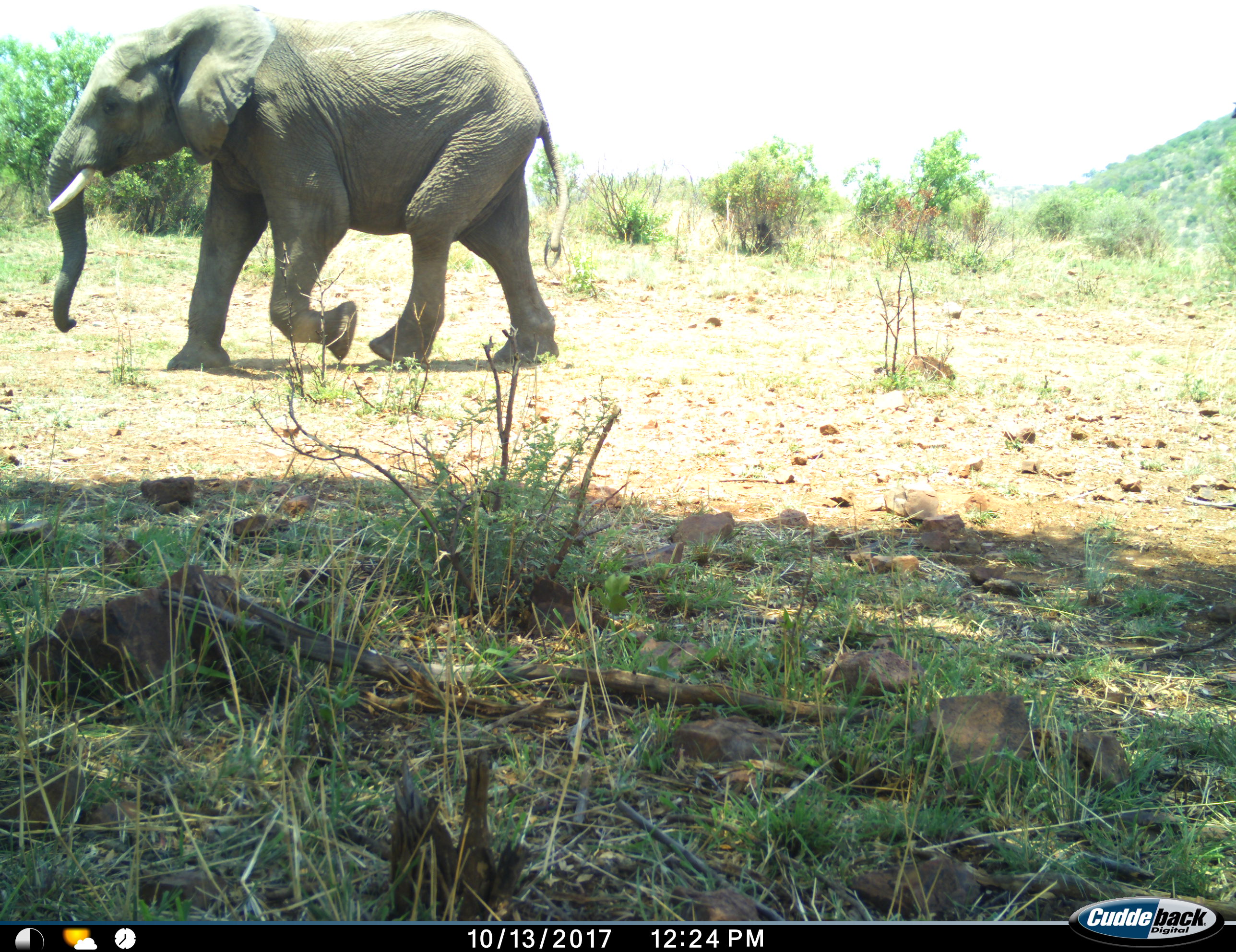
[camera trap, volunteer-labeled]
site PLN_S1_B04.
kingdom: Animalia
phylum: Chordata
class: Mammalia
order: Proboscidea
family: Elephantidae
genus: Loxodonta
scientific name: Loxodonta africana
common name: african bush elephant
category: elephant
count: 1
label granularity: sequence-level